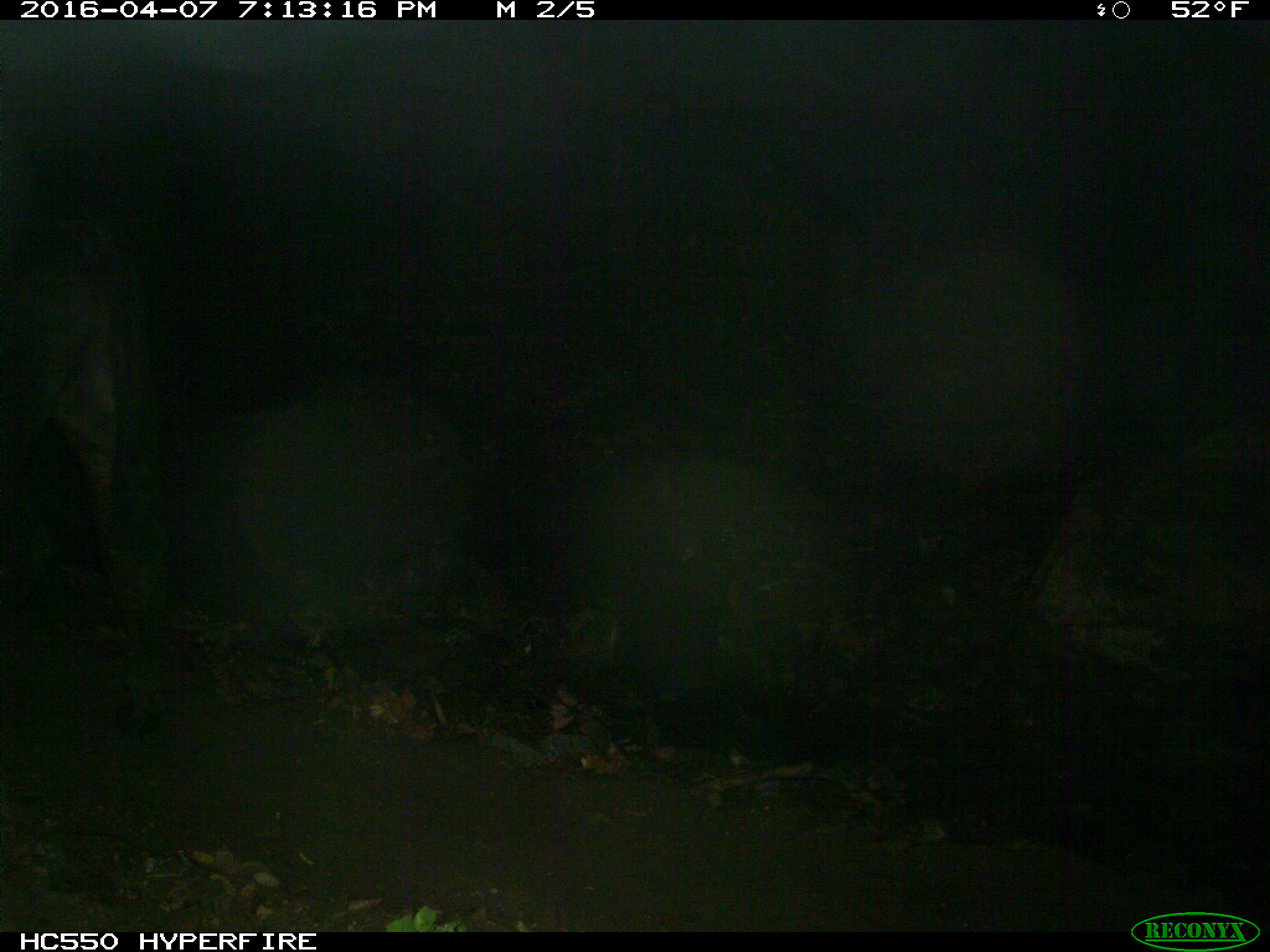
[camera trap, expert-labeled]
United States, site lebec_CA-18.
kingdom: Animalia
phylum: Chordata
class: Mammalia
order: Artiodactyla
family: Bovidae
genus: Bos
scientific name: Bos taurus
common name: domestic cow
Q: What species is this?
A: Bos taurus (domestic cow).